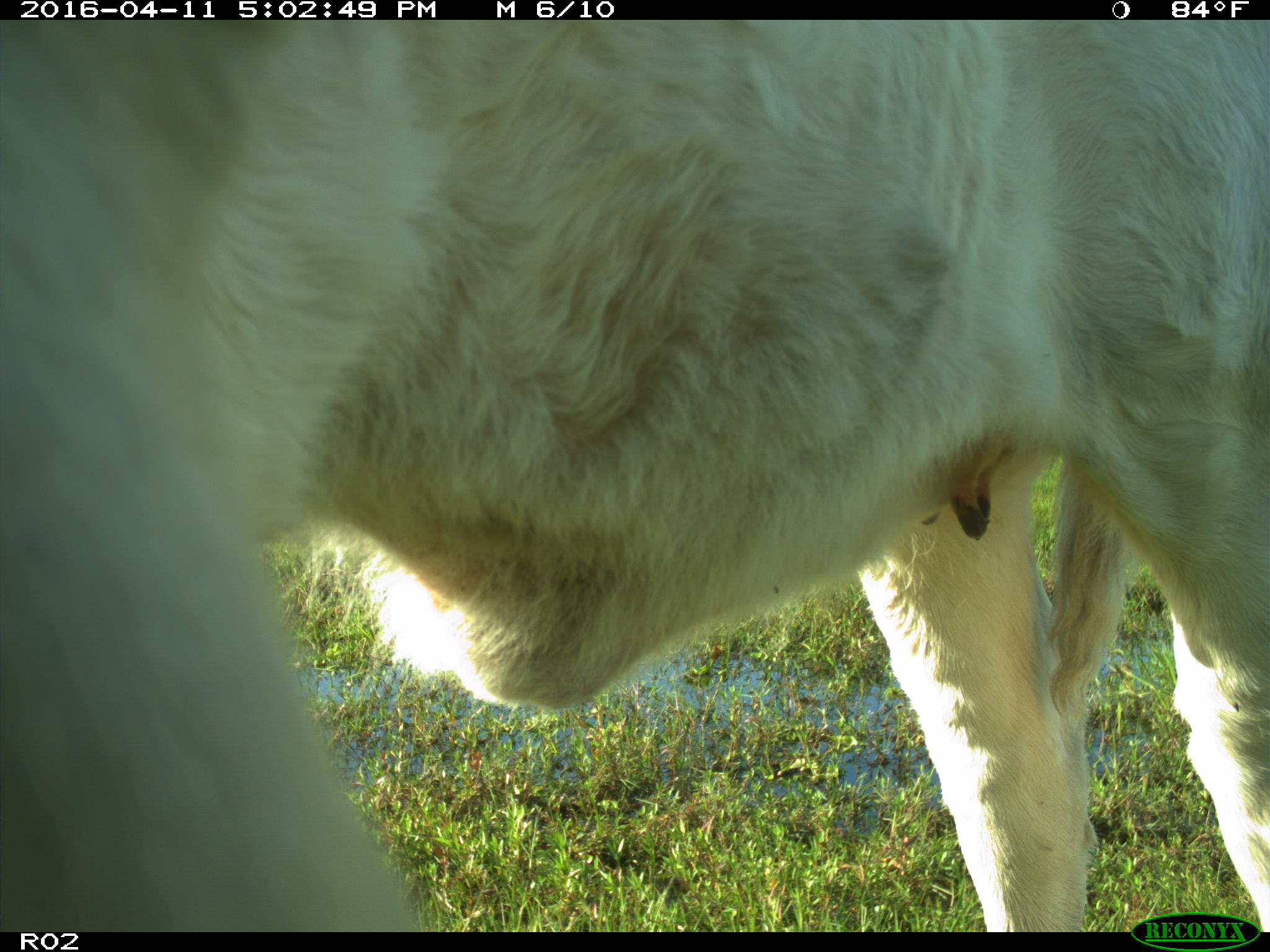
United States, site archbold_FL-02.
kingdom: Animalia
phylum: Chordata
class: Mammalia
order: Artiodactyla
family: Bovidae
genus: Bos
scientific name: Bos taurus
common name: domestic cow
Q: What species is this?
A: Bos taurus (domestic cow).